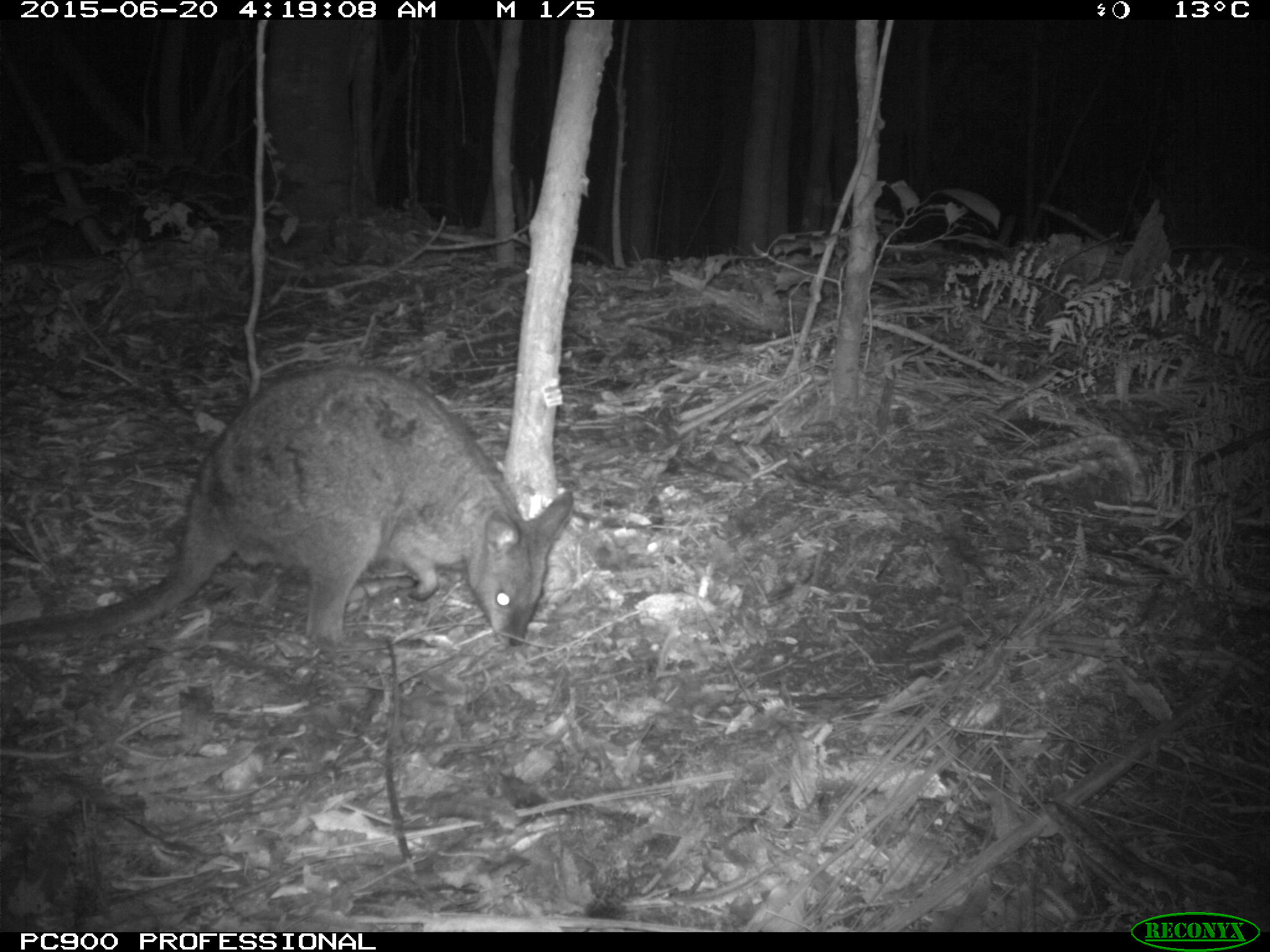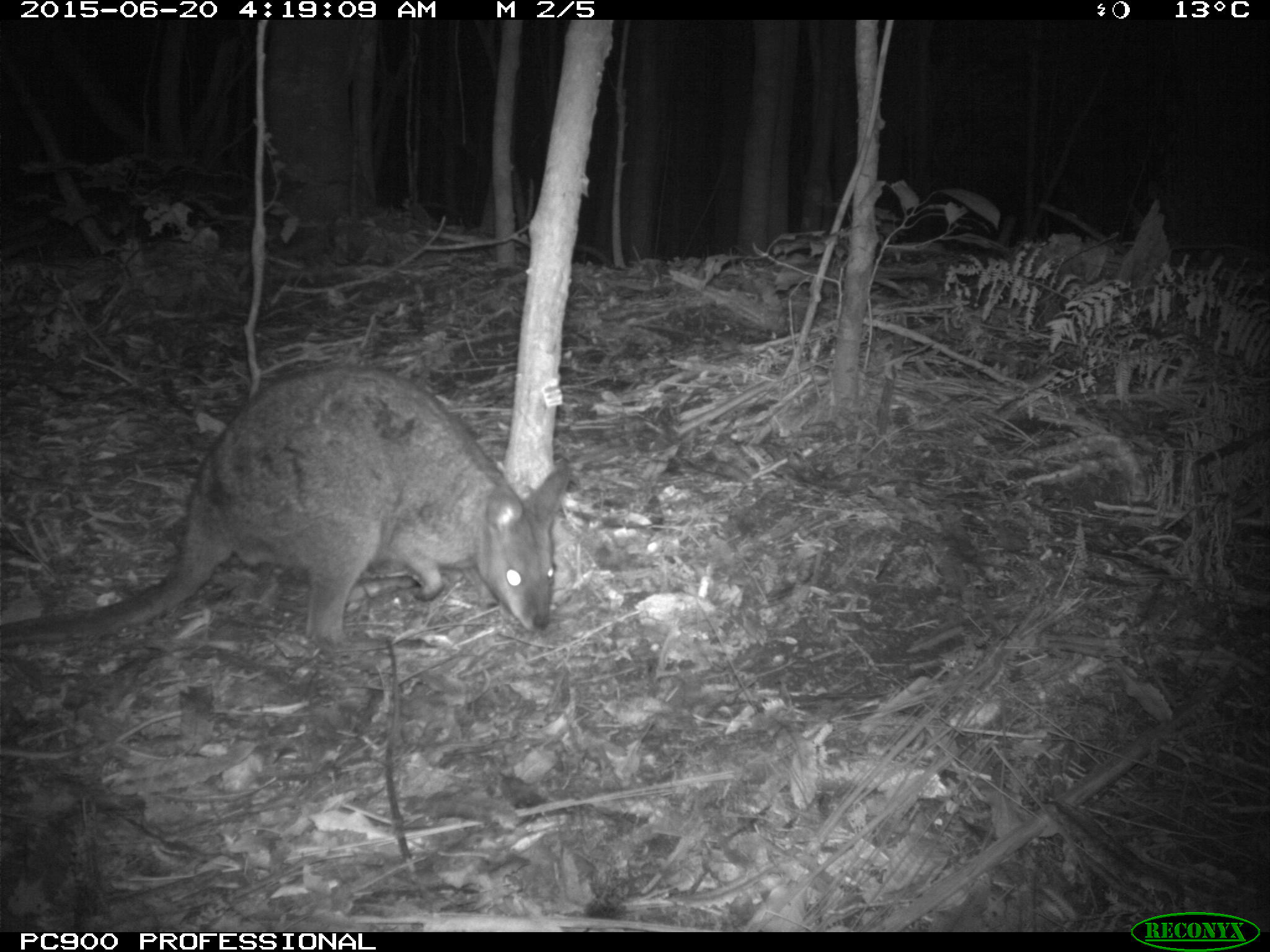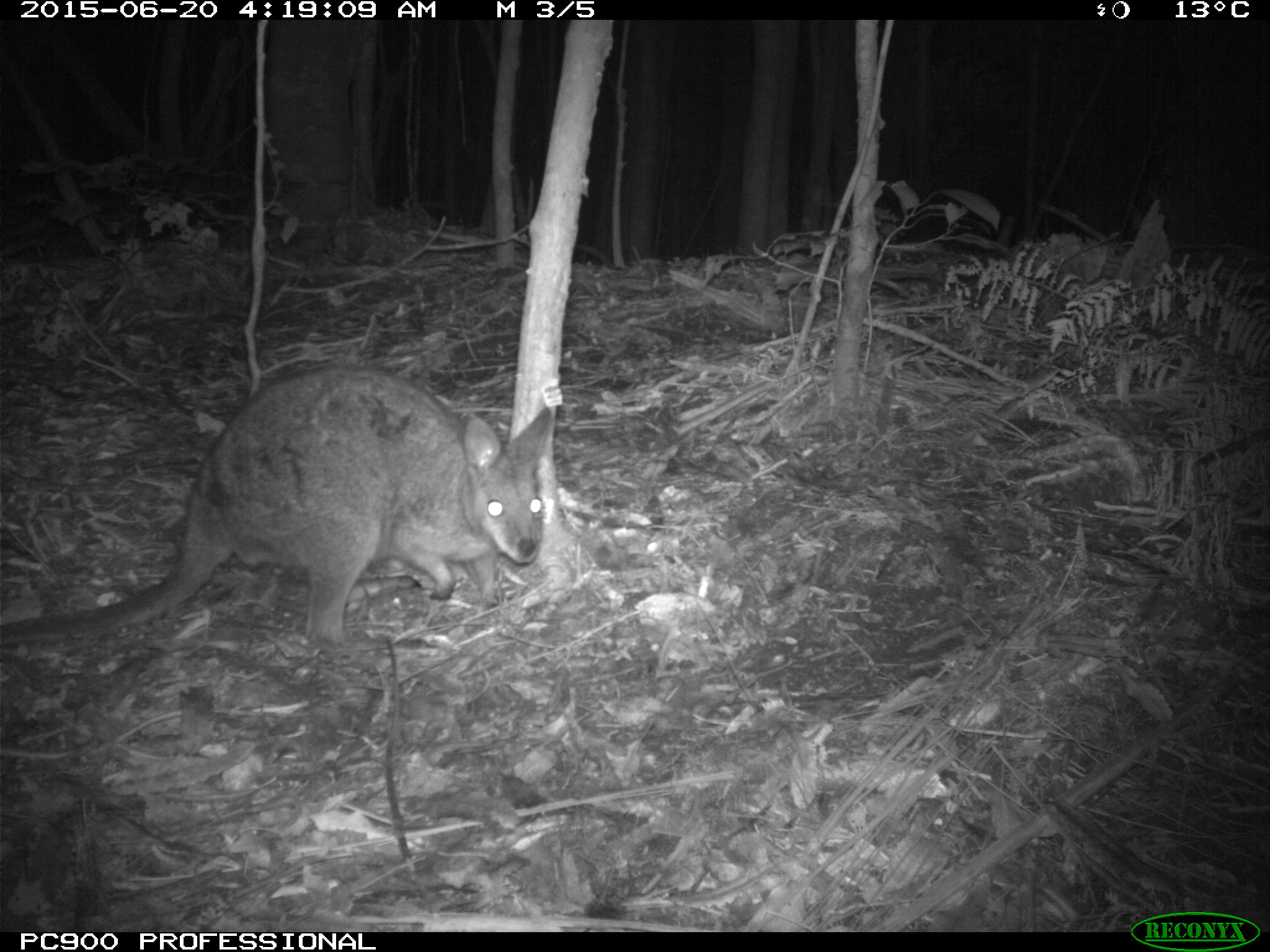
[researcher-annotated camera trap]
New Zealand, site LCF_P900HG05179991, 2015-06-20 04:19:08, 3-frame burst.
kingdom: Animalia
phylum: Chordata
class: Mammalia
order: Diprotodontia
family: Macropodidae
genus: Notamacropus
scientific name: Notamacropus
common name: wallaby